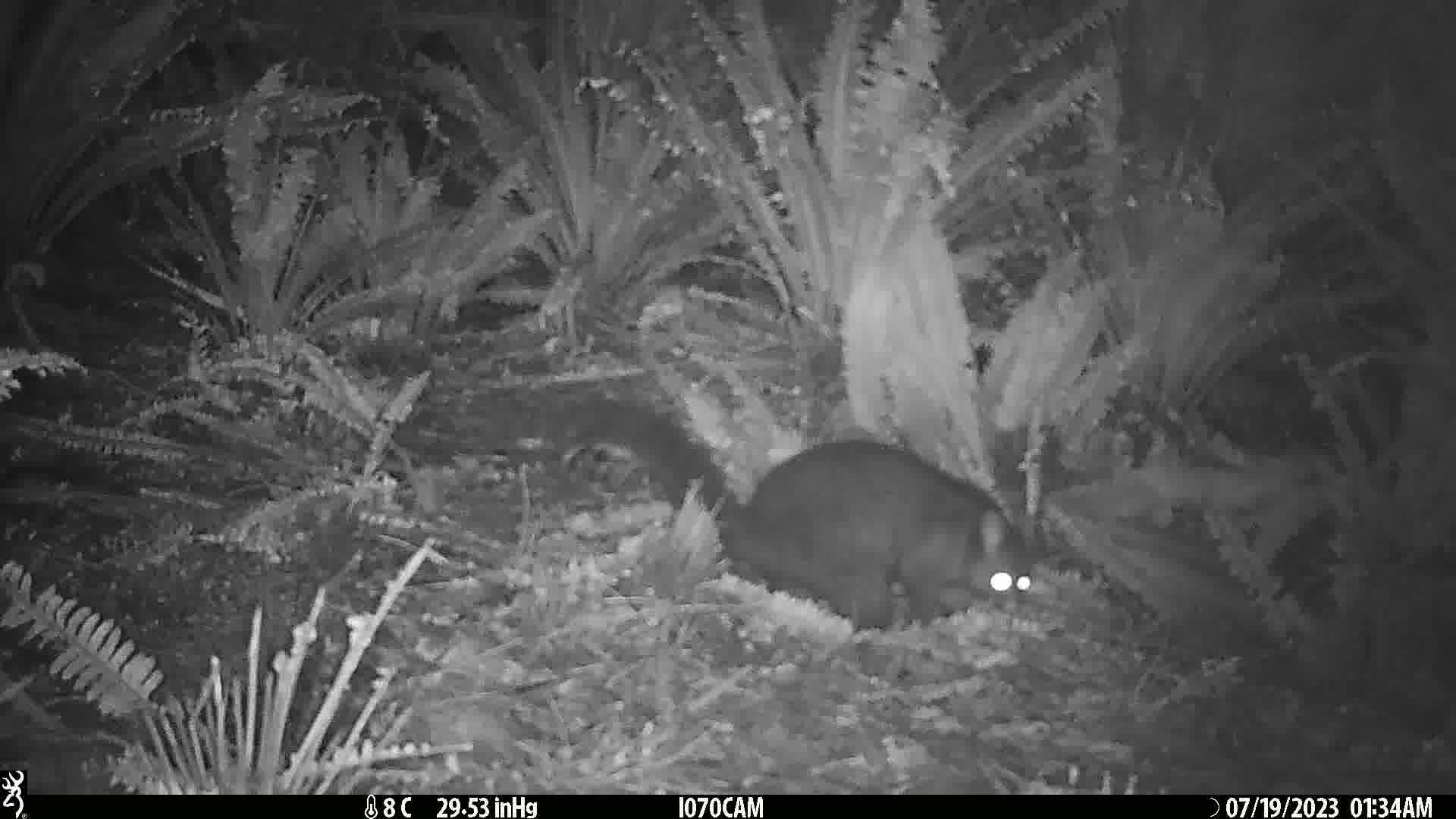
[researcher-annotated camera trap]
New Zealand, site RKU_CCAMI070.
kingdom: Animalia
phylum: Chordata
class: Mammalia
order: Diprotodontia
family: Phalangeridae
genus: Trichosurus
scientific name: Trichosurus vulpecula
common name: common brushtail possum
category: possum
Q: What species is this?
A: Possum (common brushtail possum) (Trichosurus vulpecula).